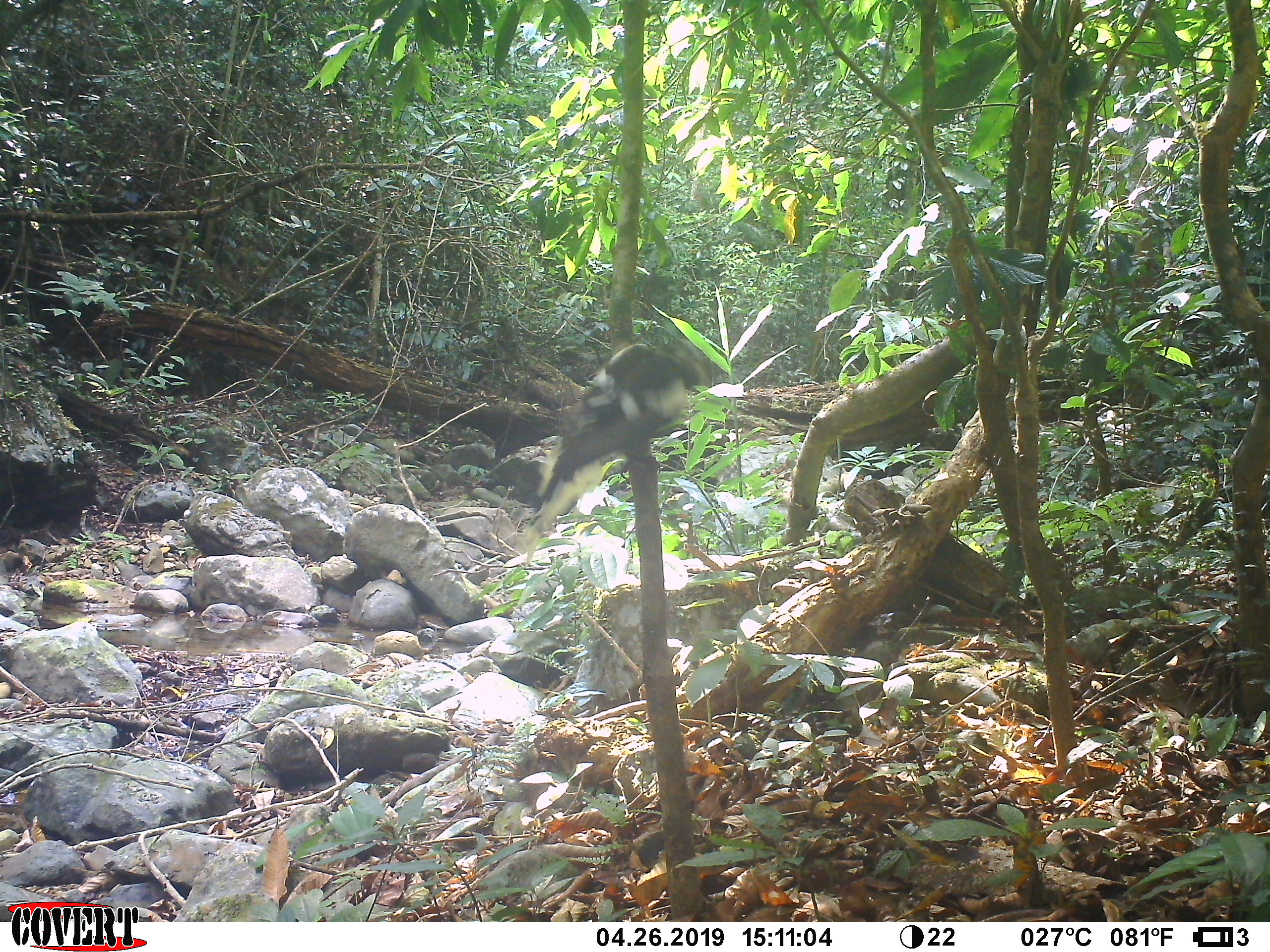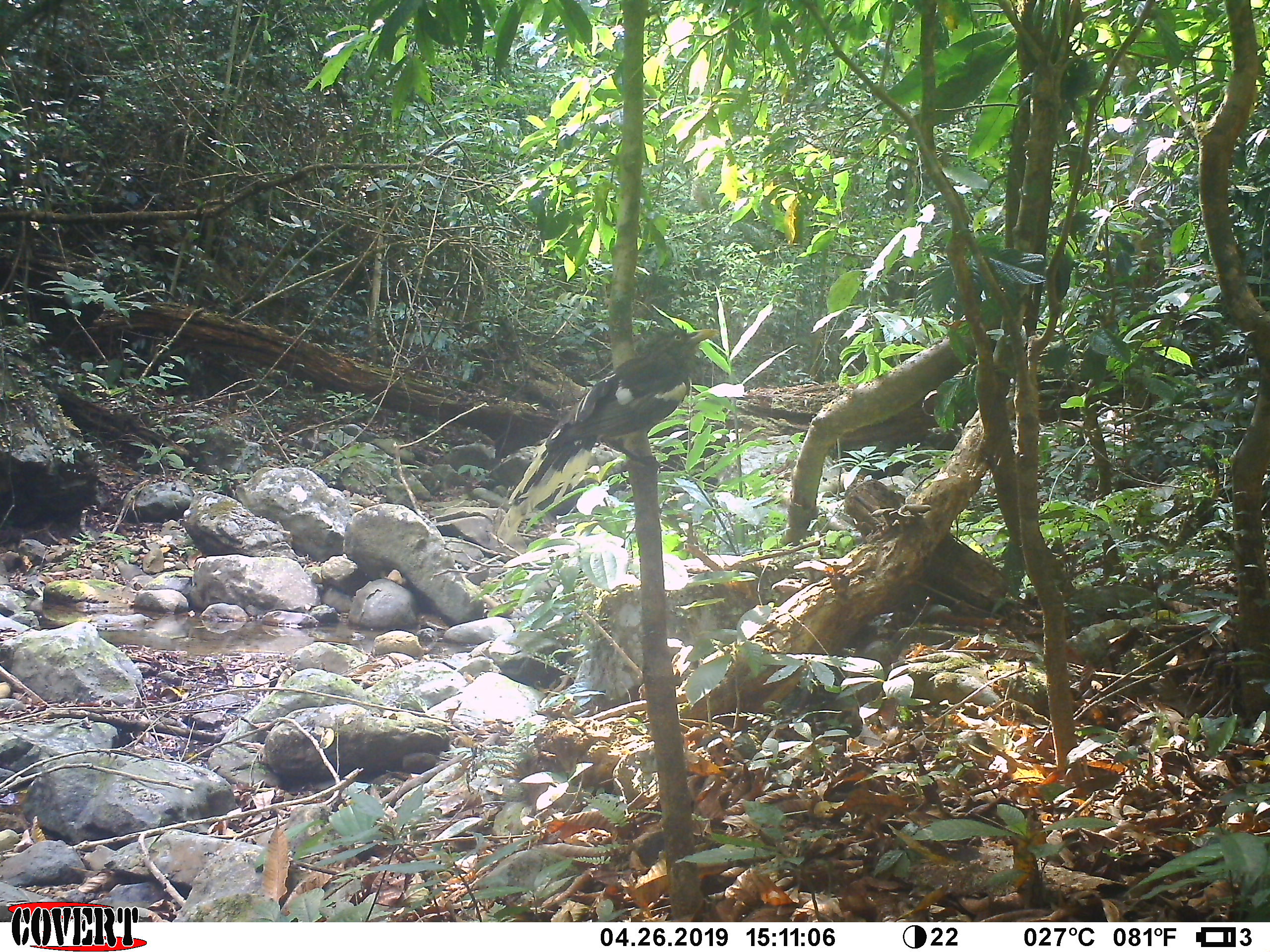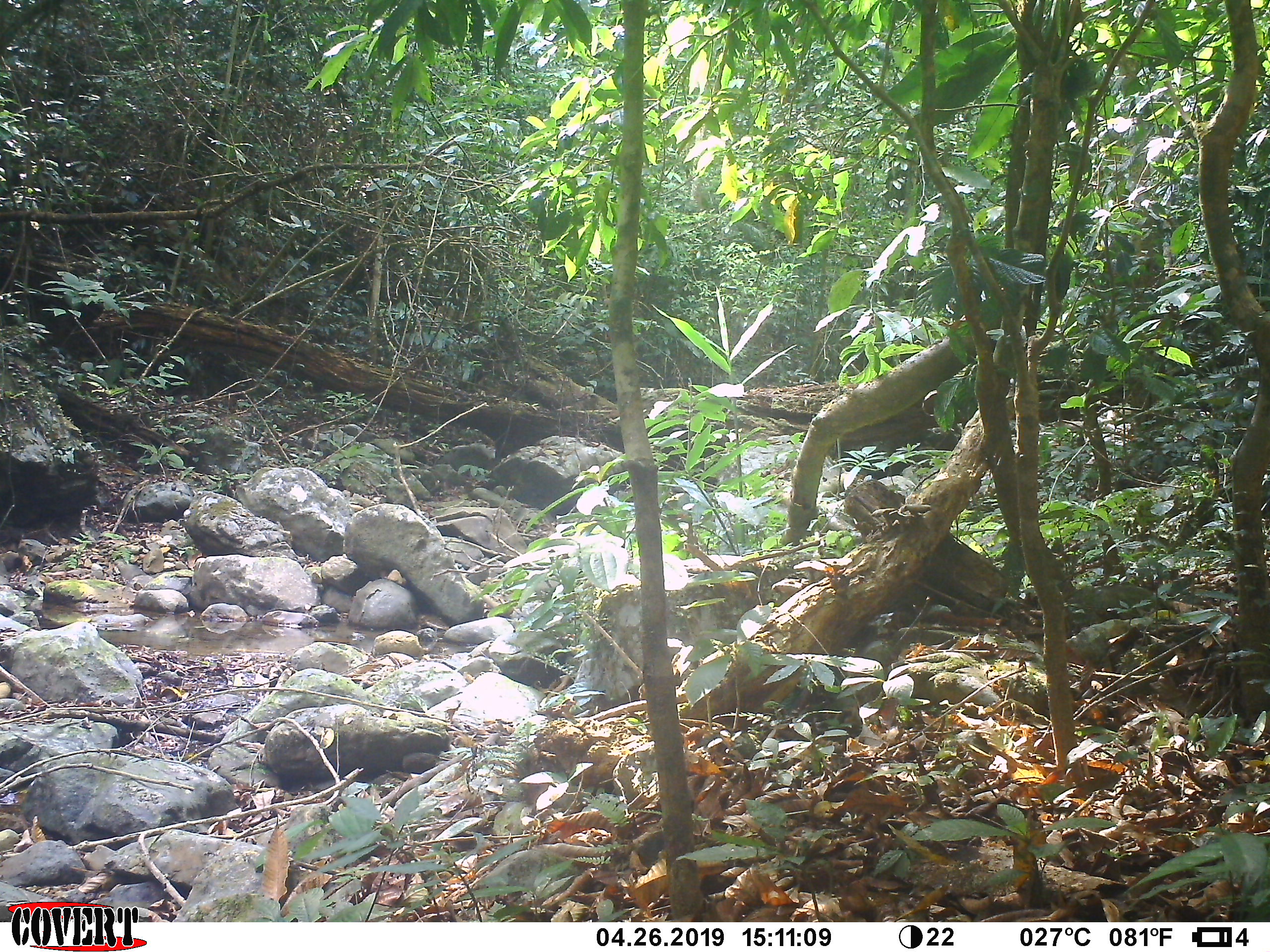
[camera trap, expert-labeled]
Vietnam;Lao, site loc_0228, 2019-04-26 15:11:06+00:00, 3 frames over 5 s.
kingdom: Animalia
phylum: Chordata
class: Aves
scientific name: Aves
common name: bird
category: unidentified bird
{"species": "unidentified bird (bird) (Aves)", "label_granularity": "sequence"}